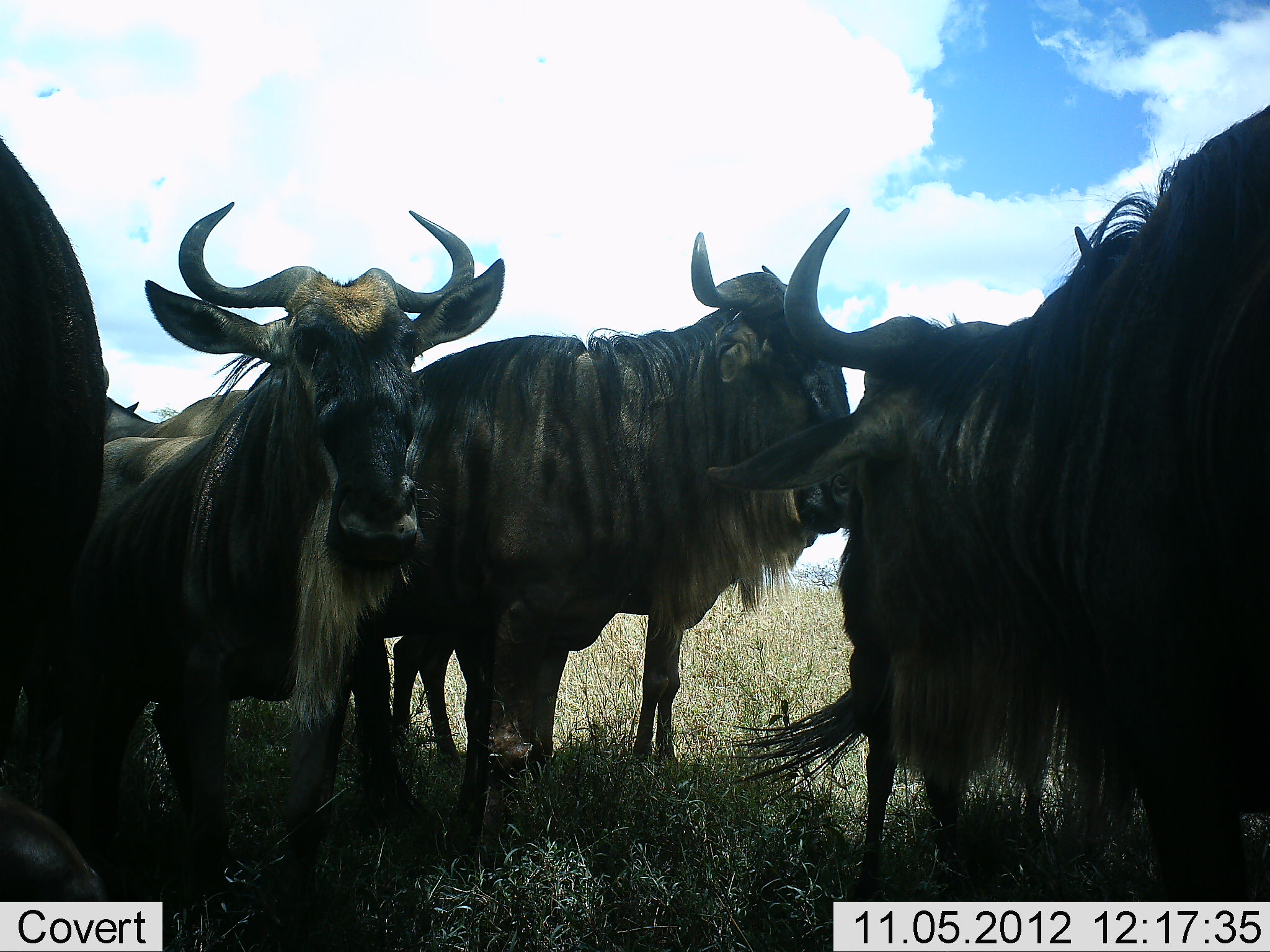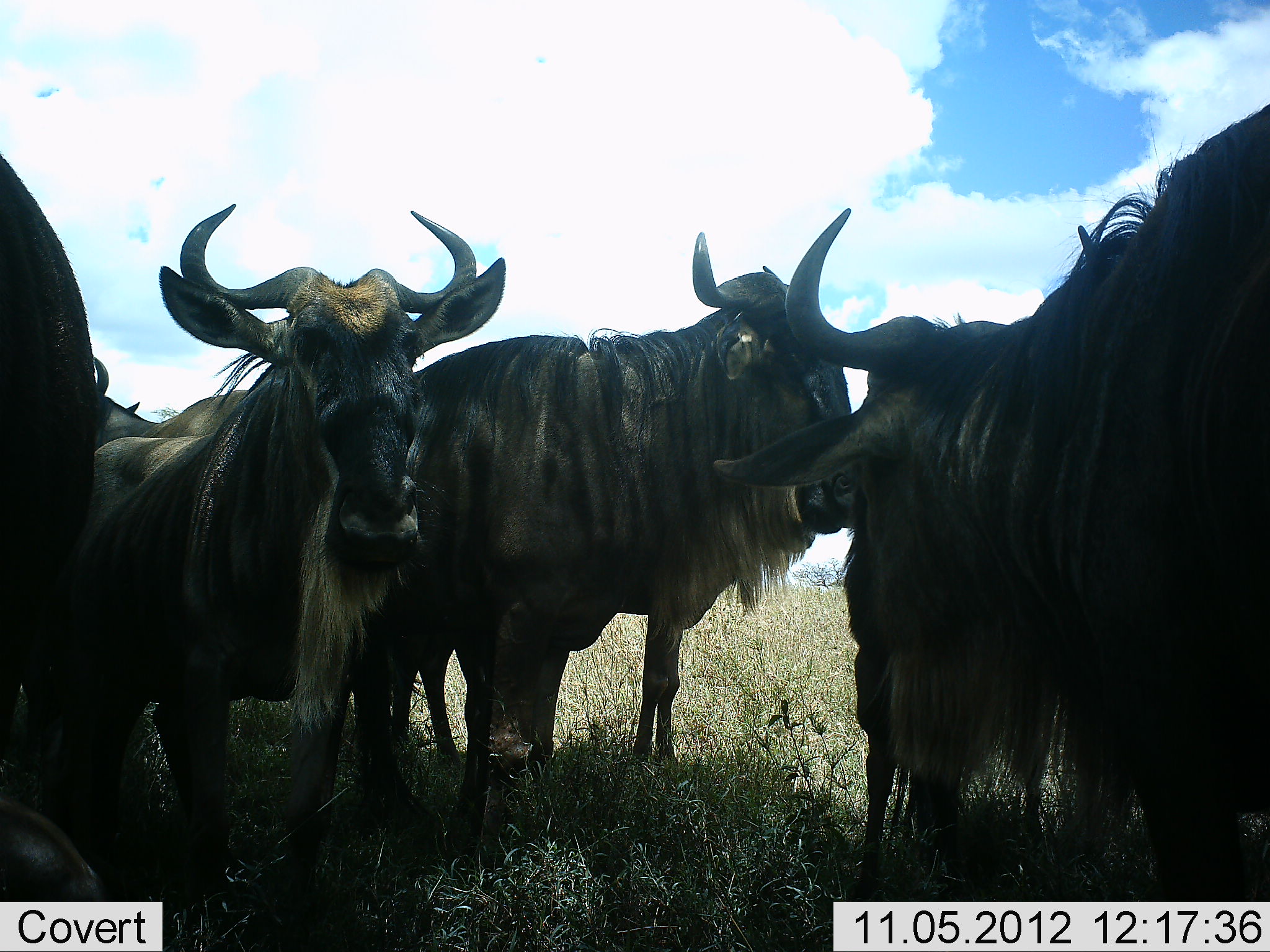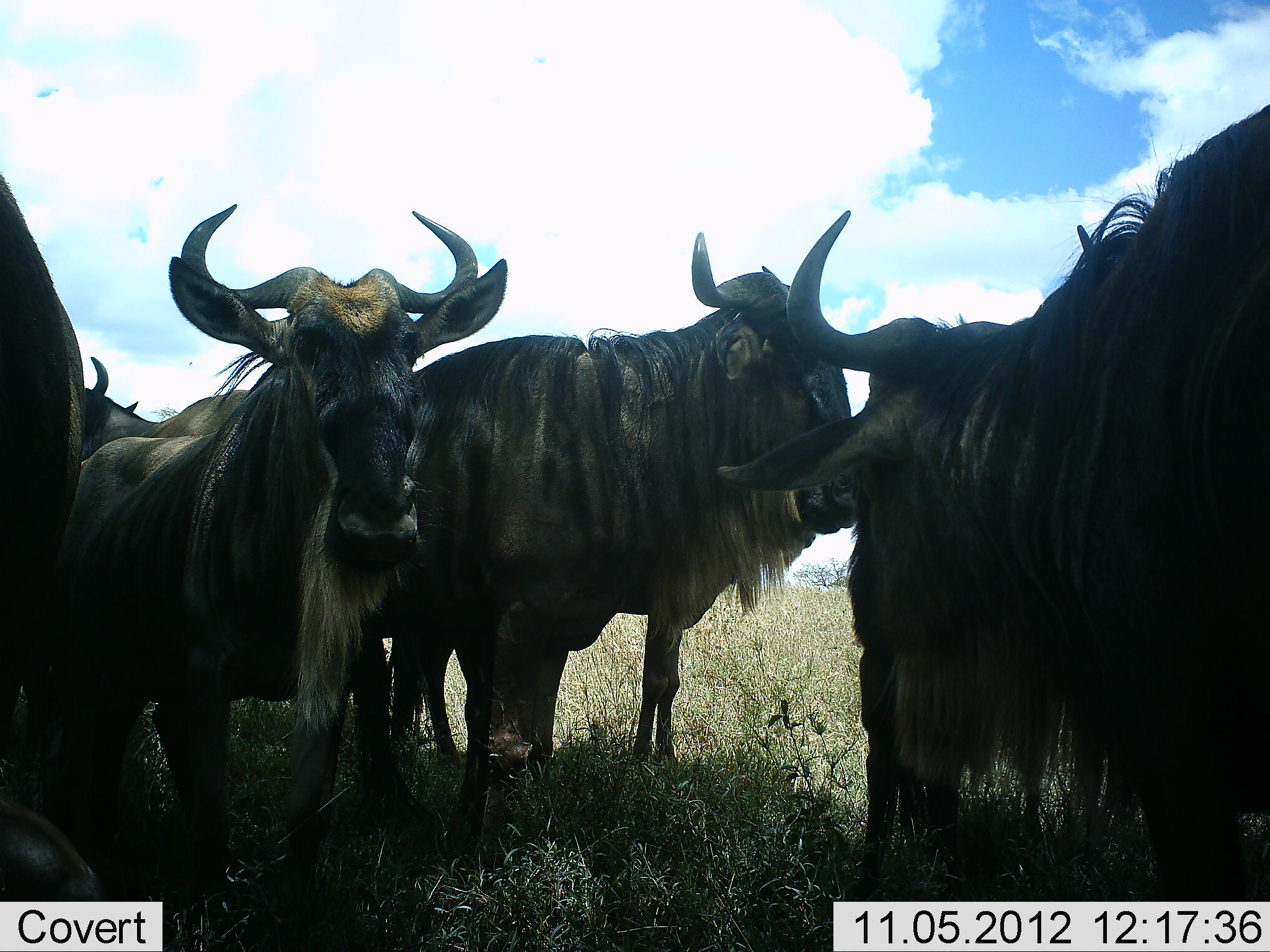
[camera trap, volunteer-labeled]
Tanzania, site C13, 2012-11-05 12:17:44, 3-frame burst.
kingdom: Animalia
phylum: Chordata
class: Mammalia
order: Artiodactyla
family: Bovidae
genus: Connochaetes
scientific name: Connochaetes taurinus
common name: blue wildebeest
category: wildebeest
Wildebeest (blue wildebeest) (Connochaetes taurinus), count 6. Behavior (volunteer vote fractions): standing 90%, resting 20%, moving 0%, interacting 10%. Young present (vote fraction): 0%. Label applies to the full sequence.